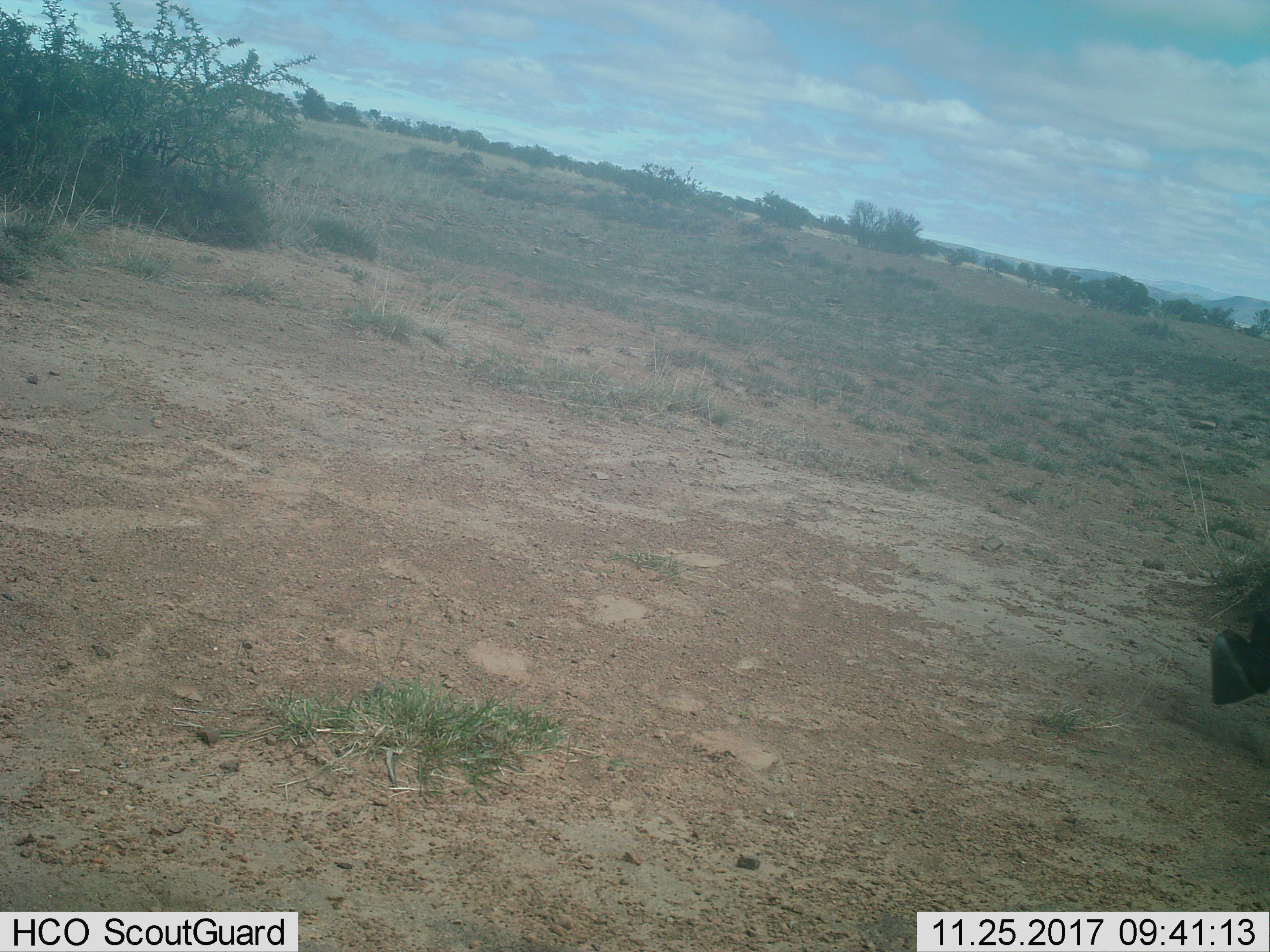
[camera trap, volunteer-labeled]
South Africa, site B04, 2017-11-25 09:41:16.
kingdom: Animalia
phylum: Chordata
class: Mammalia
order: Artiodactyla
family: Bovidae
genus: Connochaetes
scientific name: Connochaetes gnou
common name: black wildebeest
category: wildebeestblack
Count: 1.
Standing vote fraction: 0%.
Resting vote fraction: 0%.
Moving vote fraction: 100%.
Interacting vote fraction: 0%.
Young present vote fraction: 0%.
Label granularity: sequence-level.